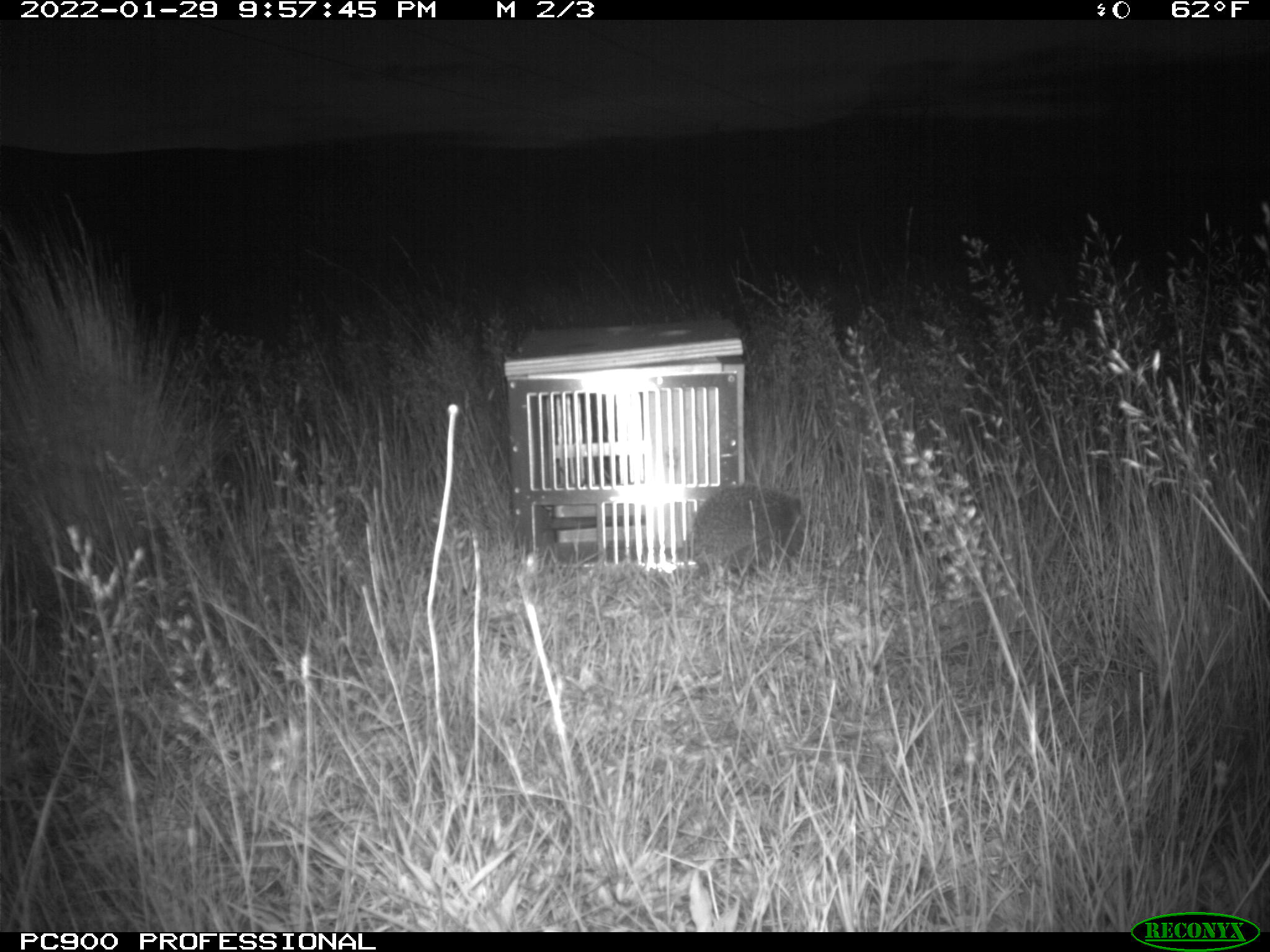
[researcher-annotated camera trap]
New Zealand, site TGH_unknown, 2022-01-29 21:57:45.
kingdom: Animalia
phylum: Chordata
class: Mammalia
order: Eulipotyphla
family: Erinaceidae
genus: Erinaceus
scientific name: Erinaceus europaeus europaeus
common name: european hedgehog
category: hedgehog